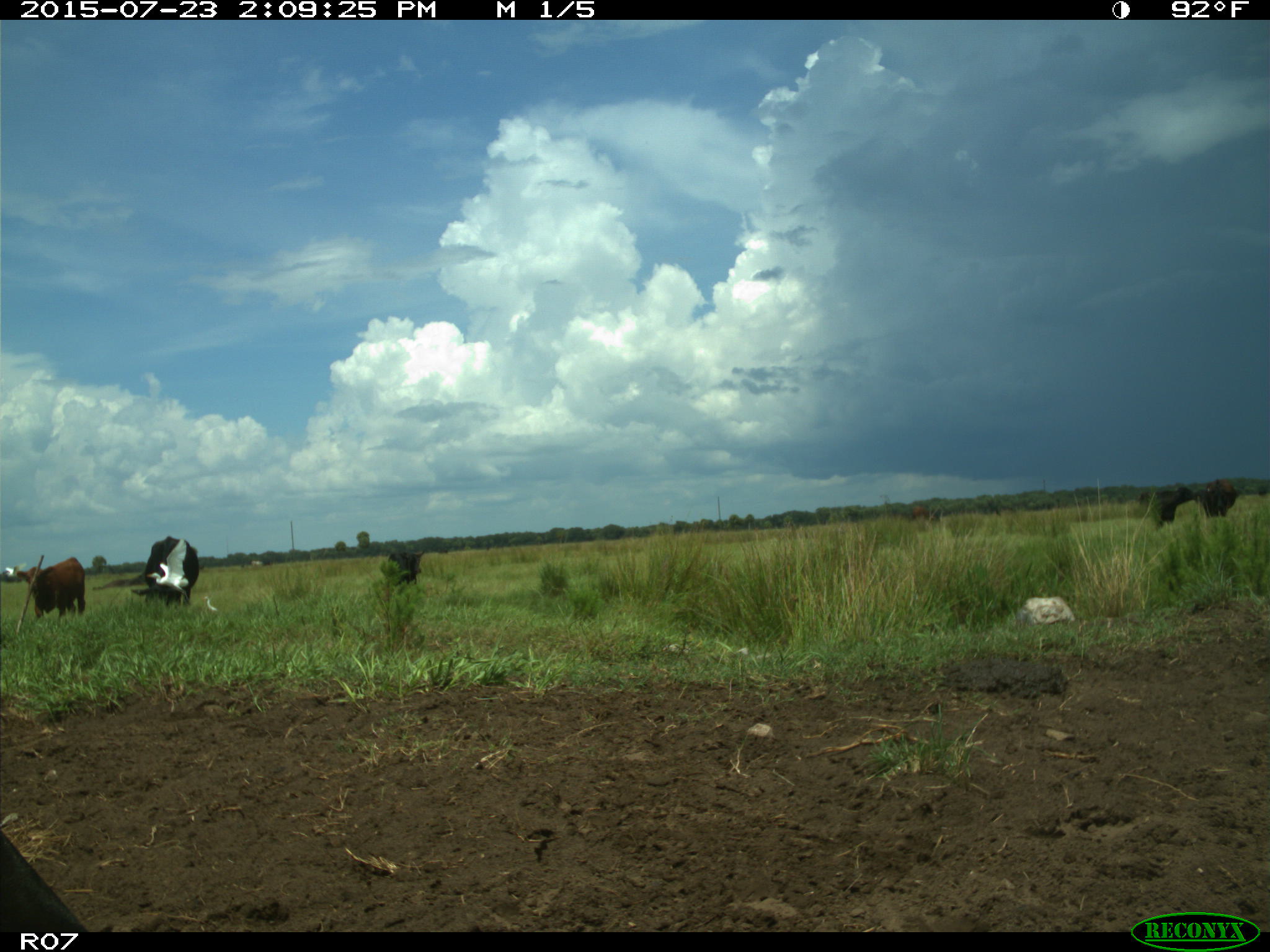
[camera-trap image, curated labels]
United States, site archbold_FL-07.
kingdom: Animalia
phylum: Chordata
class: Mammalia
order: Artiodactyla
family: Bovidae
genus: Bos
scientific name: Bos taurus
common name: domestic cow